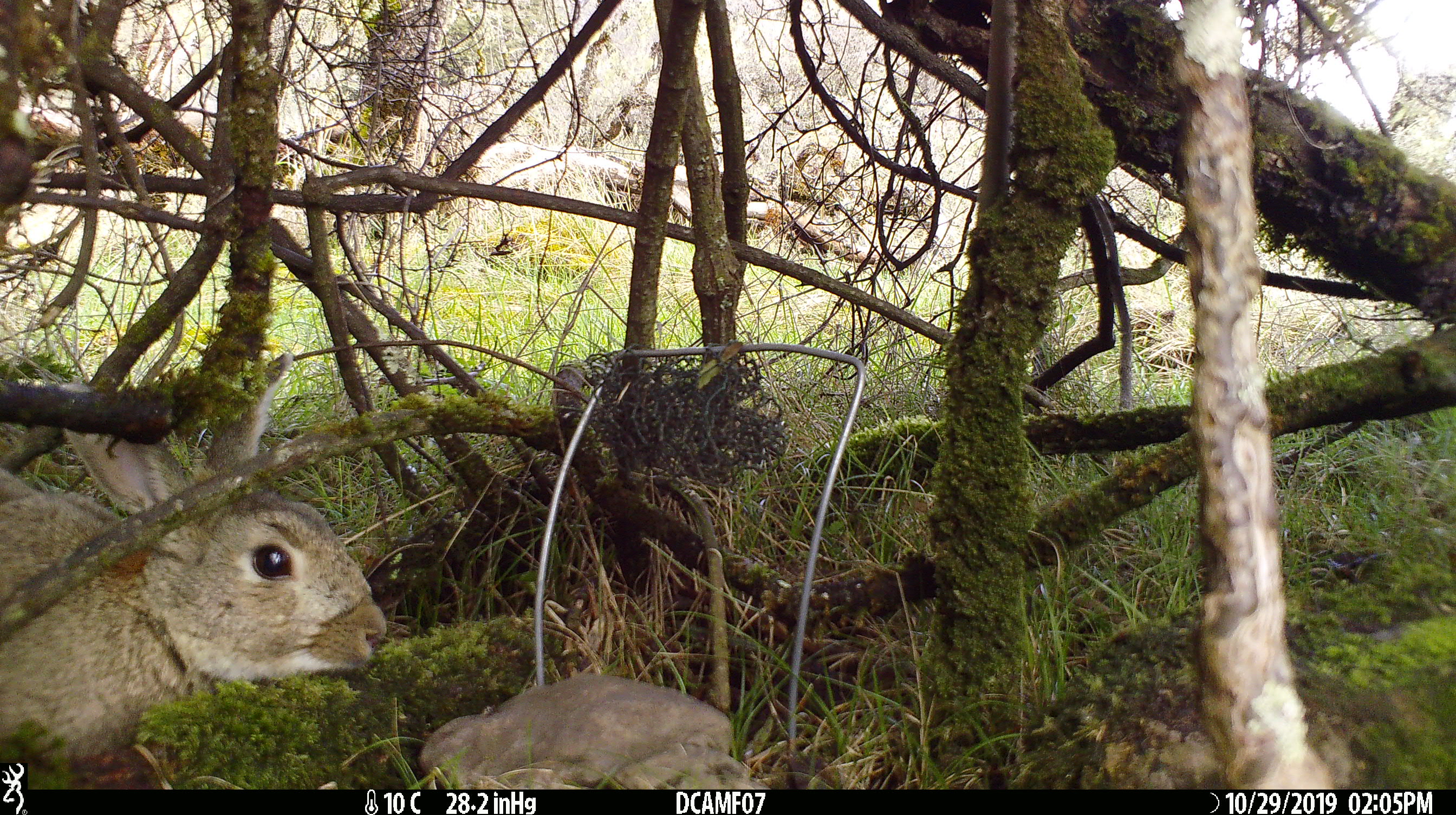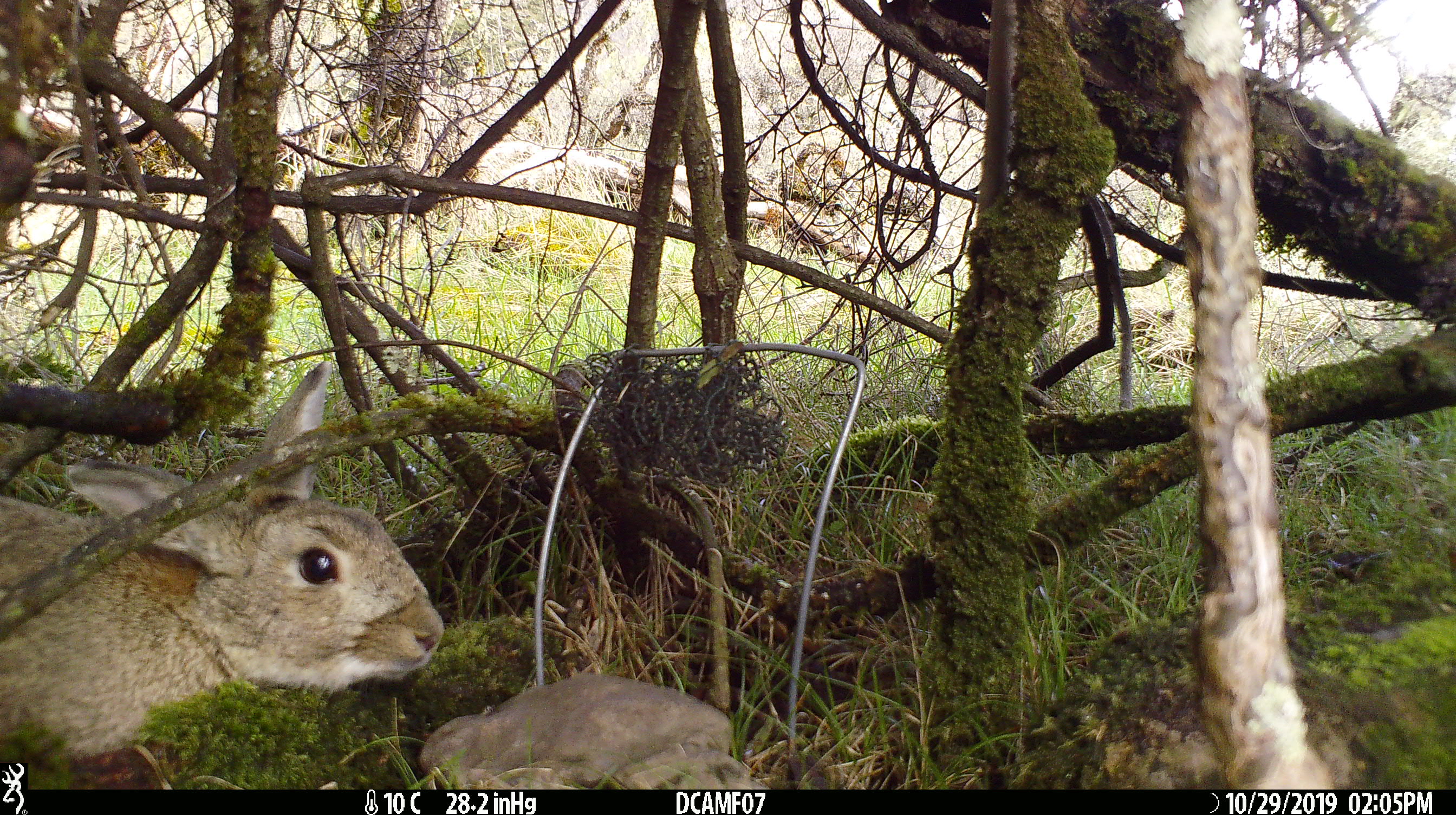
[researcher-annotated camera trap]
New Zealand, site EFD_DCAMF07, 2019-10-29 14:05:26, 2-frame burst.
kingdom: Animalia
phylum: Chordata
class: Mammalia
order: Lagomorpha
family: Leporidae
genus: Oryctolagus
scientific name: Oryctolagus cuniculus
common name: european rabbit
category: rabbit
Rabbit (european rabbit) (Oryctolagus cuniculus).